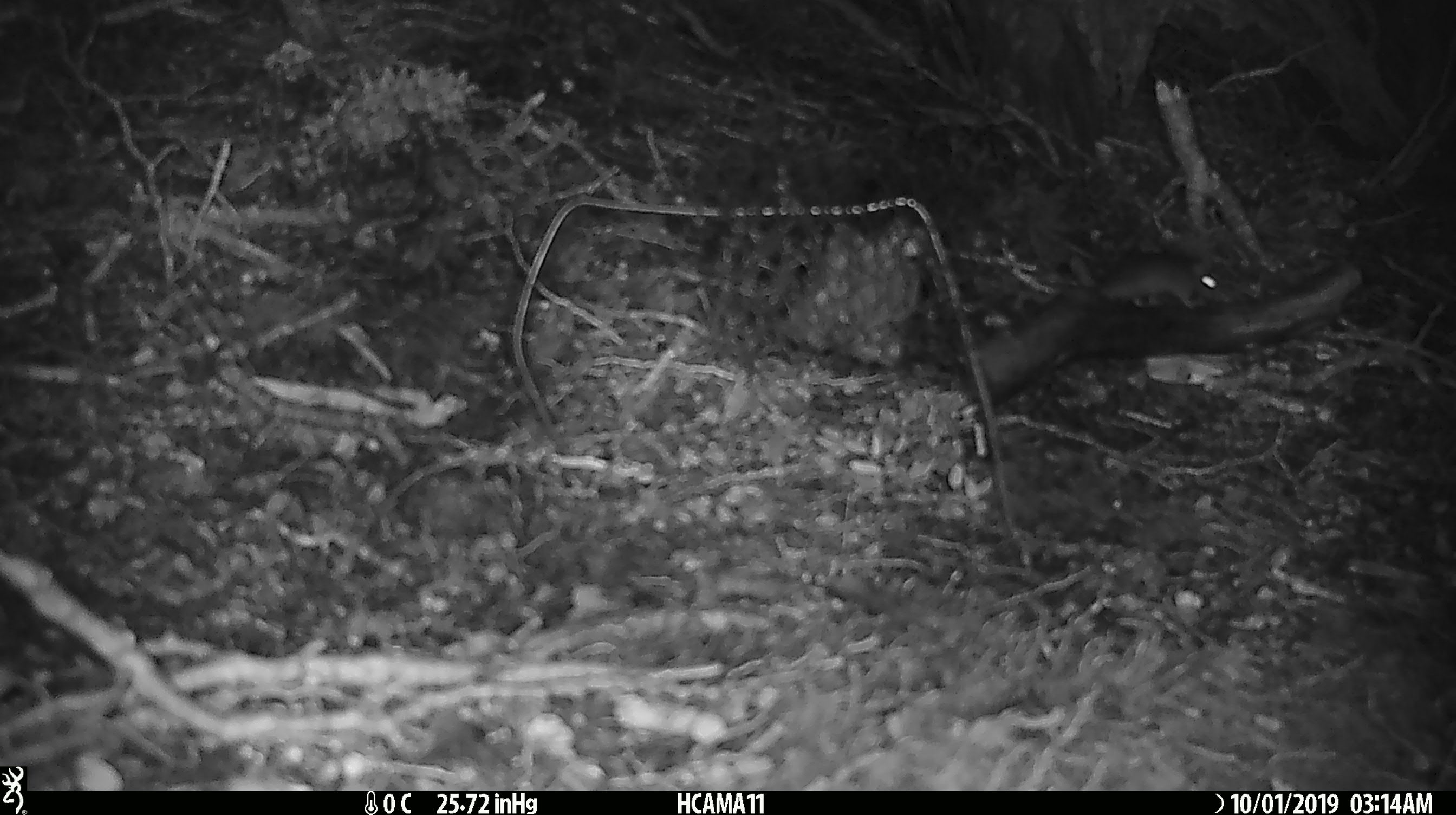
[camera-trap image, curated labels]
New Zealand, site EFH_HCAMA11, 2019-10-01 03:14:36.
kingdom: Animalia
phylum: Chordata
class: Mammalia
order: Rodentia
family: Muridae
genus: Mus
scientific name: Mus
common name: mouse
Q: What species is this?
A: Mouse (Mus).